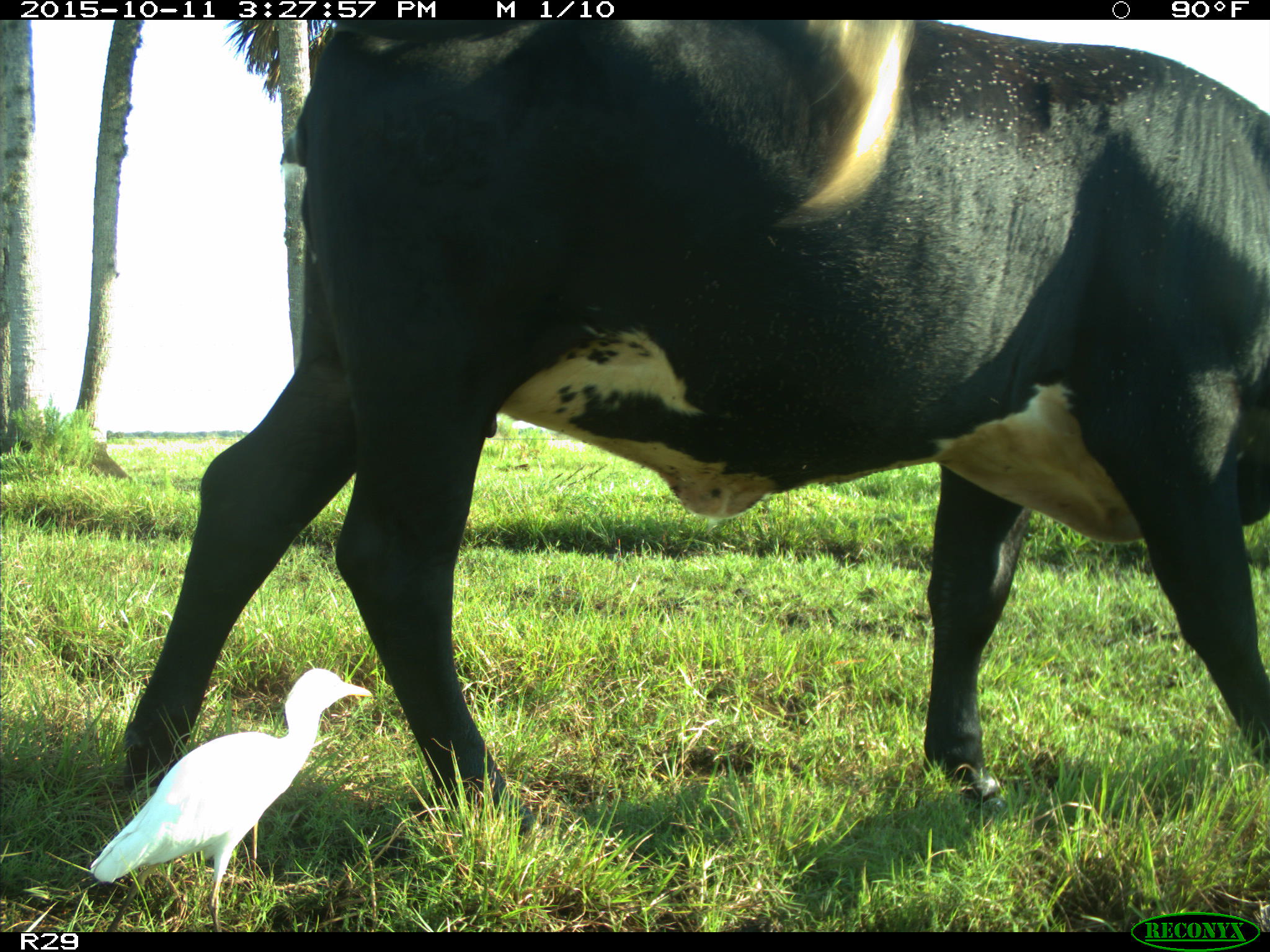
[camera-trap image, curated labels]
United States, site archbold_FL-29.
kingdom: Animalia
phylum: Chordata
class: Mammalia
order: Artiodactyla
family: Bovidae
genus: Bos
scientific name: Bos taurus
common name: domestic cow